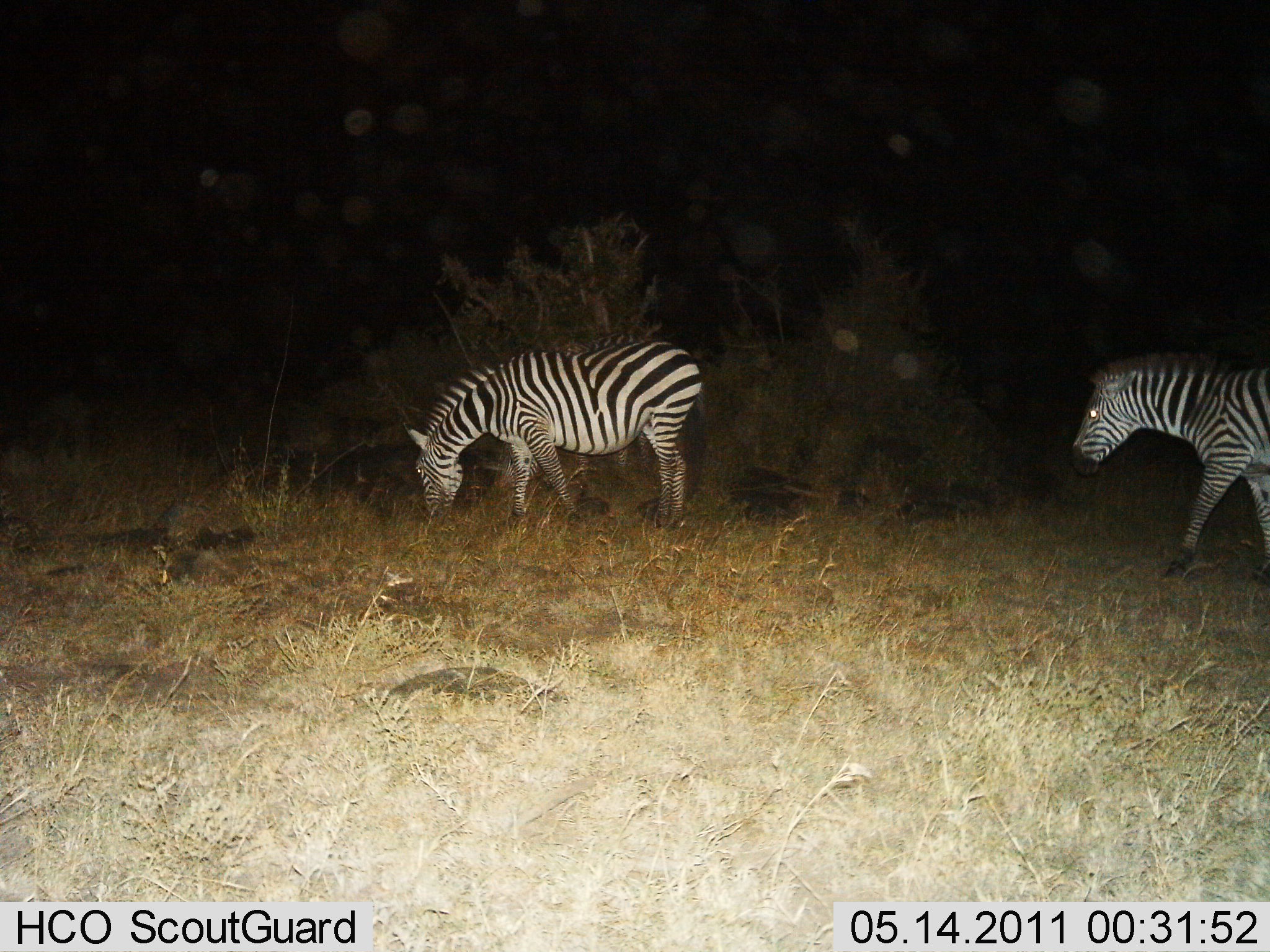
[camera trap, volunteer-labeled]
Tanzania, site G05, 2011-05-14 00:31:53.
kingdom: Animalia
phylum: Chordata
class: Mammalia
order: Perissodactyla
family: Equidae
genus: Equus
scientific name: Equus quagga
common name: plains zebra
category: zebra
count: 2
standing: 33%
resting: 0%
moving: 75%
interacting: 0%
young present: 0%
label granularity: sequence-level